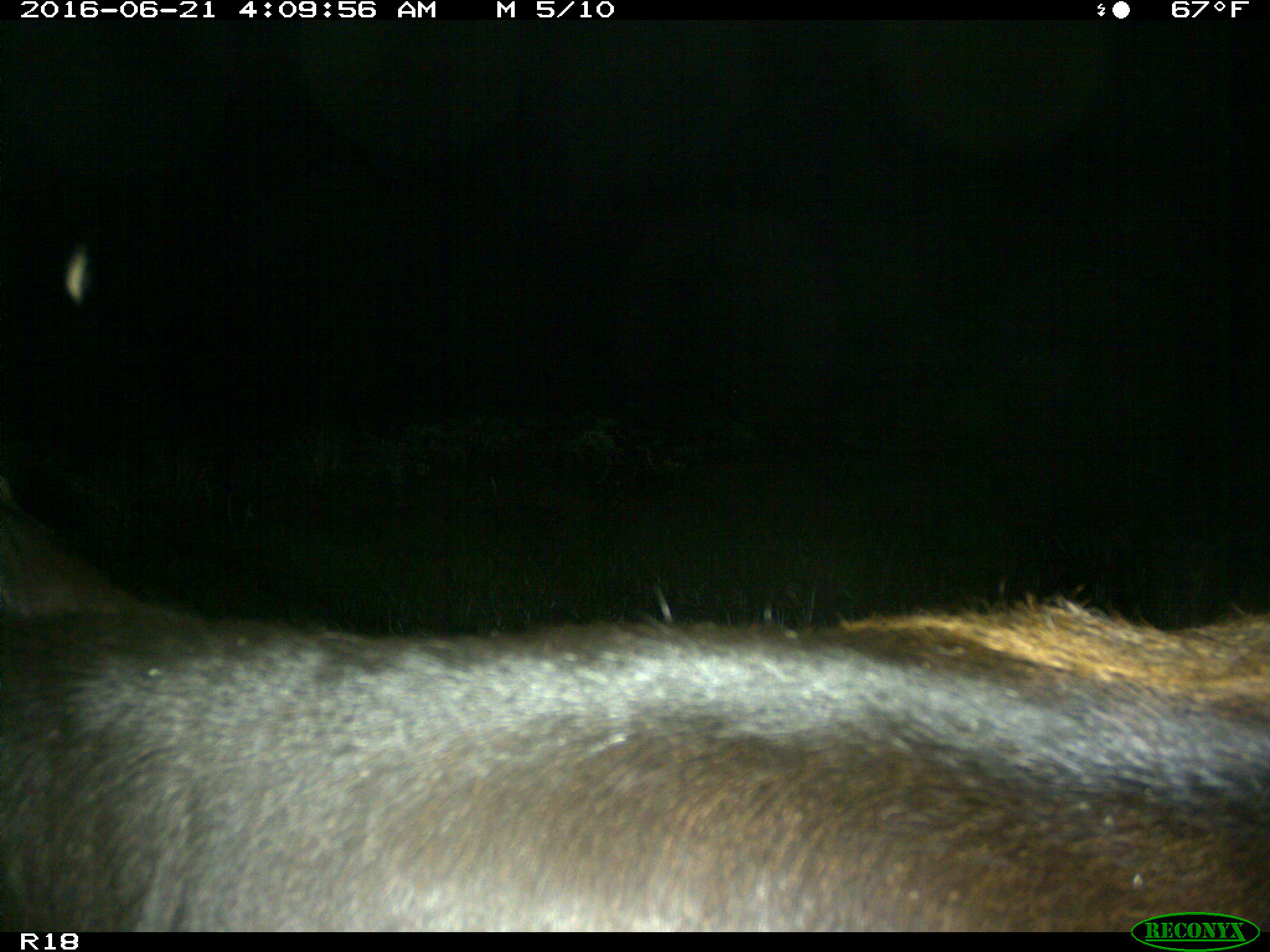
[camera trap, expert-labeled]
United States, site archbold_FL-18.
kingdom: Animalia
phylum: Chordata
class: Mammalia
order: Artiodactyla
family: Bovidae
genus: Bos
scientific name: Bos taurus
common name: domestic cow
Bos taurus (domestic cow).